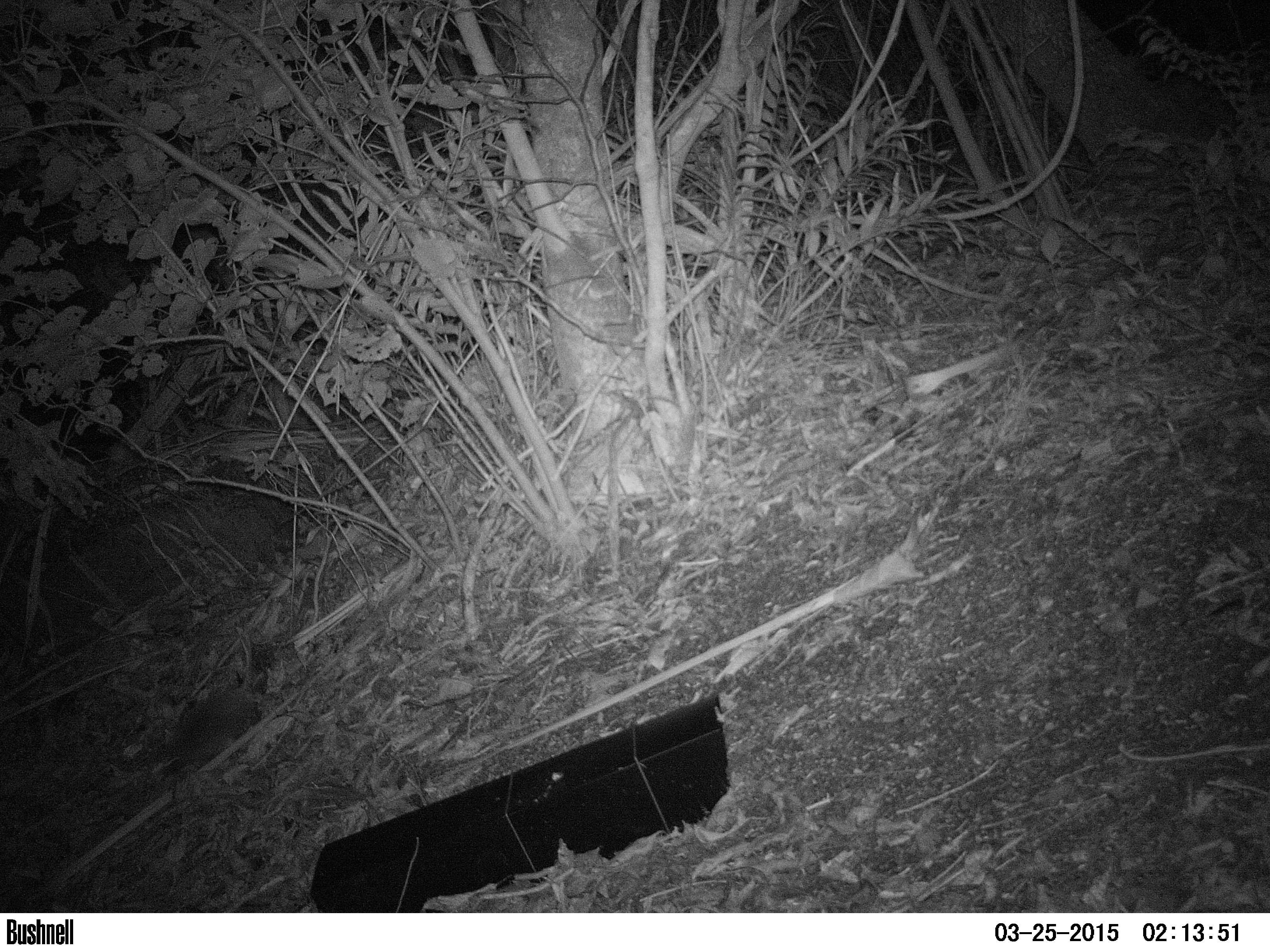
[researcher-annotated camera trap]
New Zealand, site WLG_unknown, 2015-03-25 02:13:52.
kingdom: Animalia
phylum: Chordata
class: Mammalia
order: Eulipotyphla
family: Erinaceidae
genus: Erinaceus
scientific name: Erinaceus europaeus europaeus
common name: european hedgehog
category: hedgehog